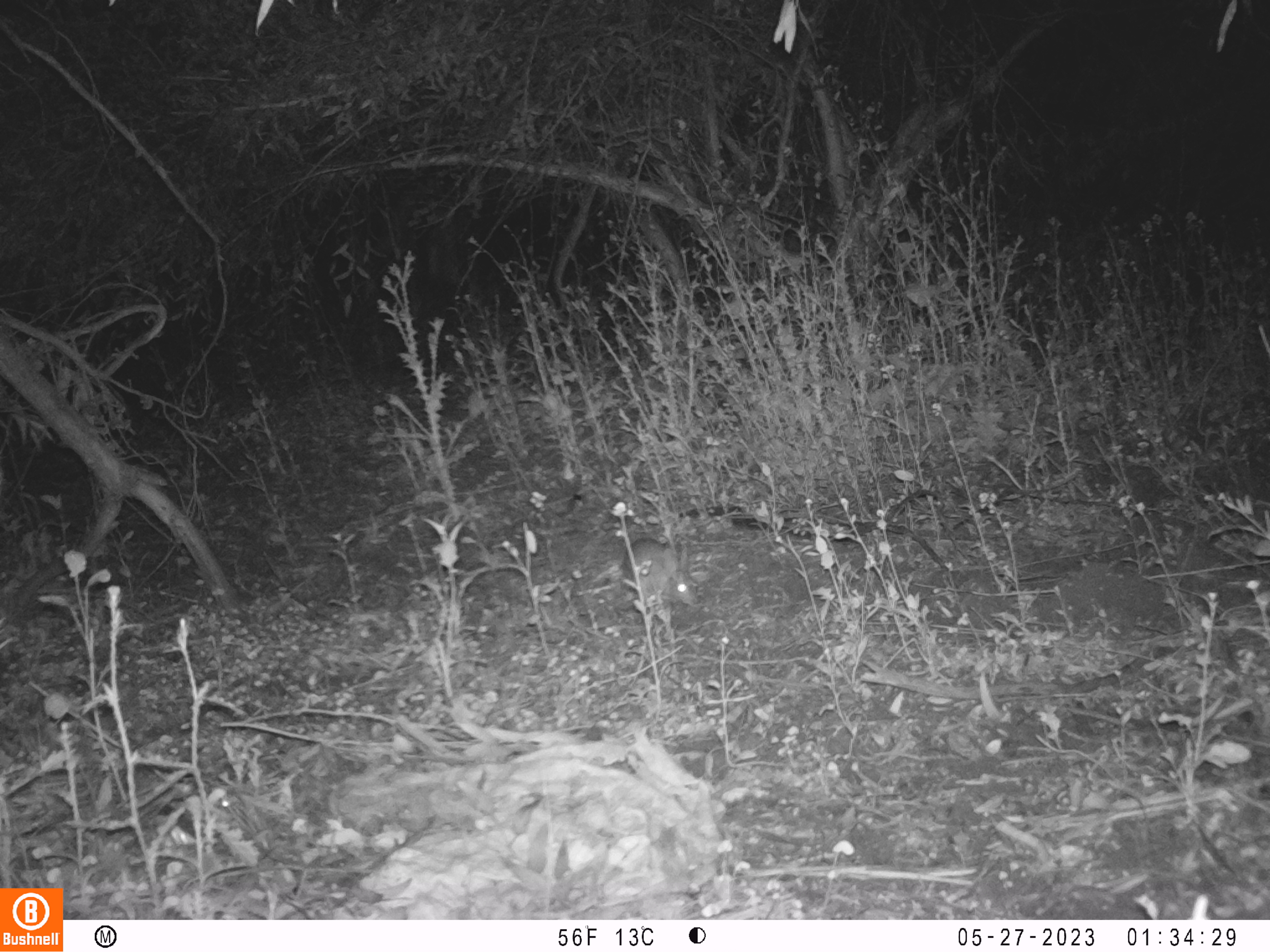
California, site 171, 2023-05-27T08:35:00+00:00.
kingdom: Animalia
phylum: Chordata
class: Mammalia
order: Lagomorpha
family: Leporidae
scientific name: Leporidae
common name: rabbit